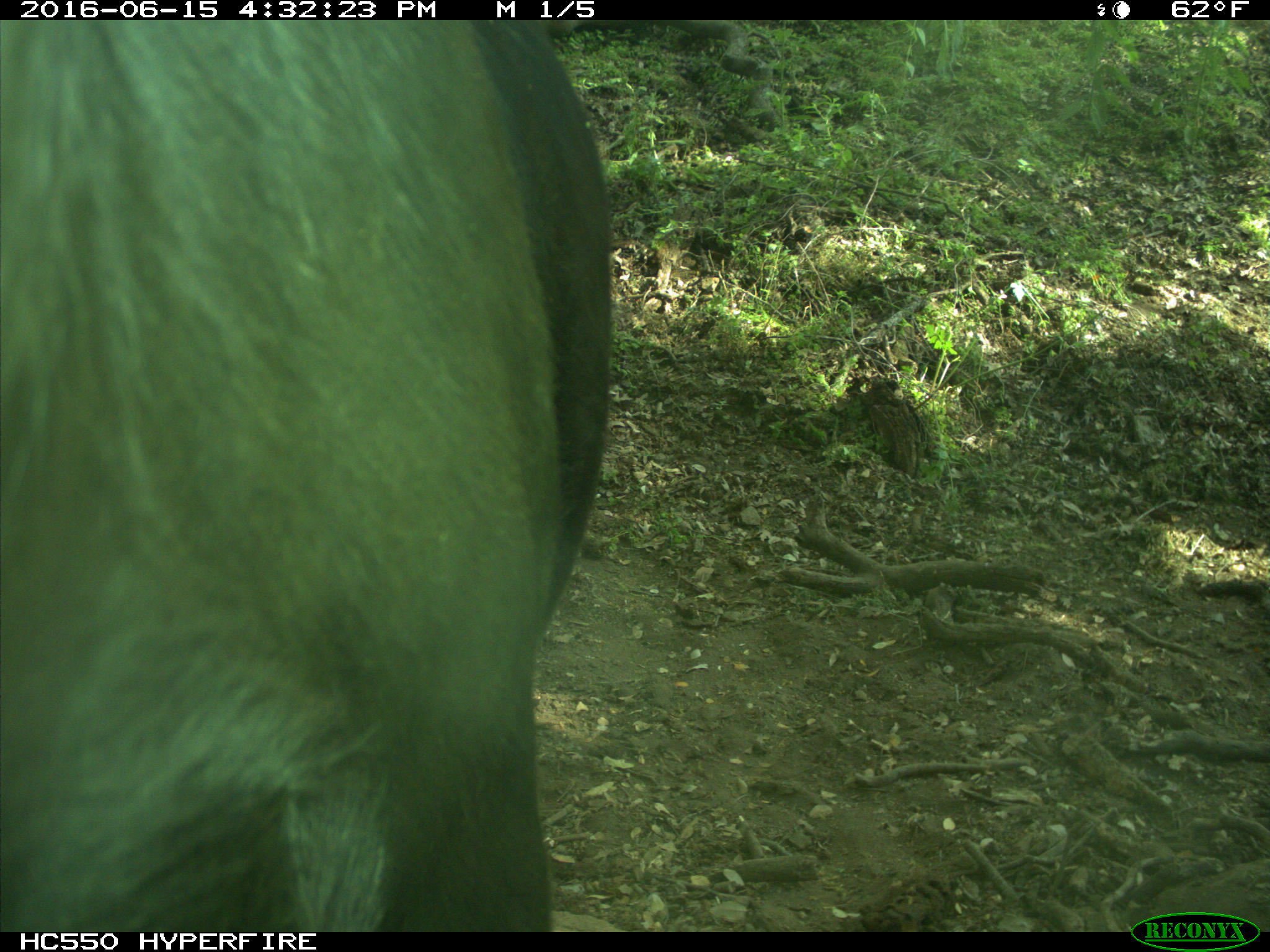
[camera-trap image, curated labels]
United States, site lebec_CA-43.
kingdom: Animalia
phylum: Chordata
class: Mammalia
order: Artiodactyla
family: Bovidae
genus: Bos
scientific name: Bos taurus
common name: domestic cow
Bos taurus (domestic cow).